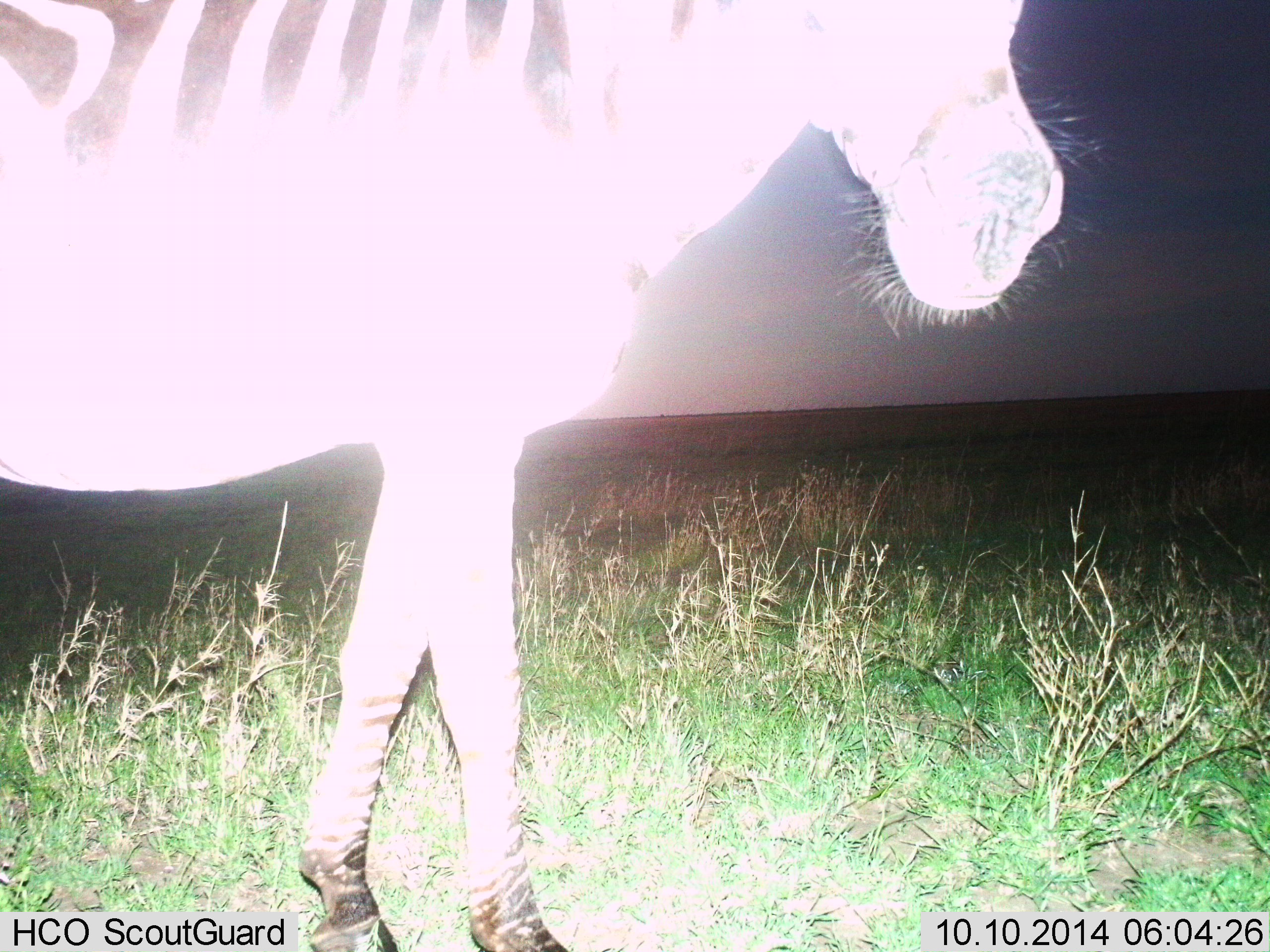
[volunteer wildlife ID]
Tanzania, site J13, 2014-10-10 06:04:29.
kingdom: Animalia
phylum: Chordata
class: Mammalia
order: Perissodactyla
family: Equidae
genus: Equus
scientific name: Equus quagga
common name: plains zebra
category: zebra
Zebra (plains zebra) (Equus quagga), count 1. Behavior (volunteer vote fractions): standing 90%, resting 0%, moving 10%, interacting 0%. Young present (vote fraction): 0%. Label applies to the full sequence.